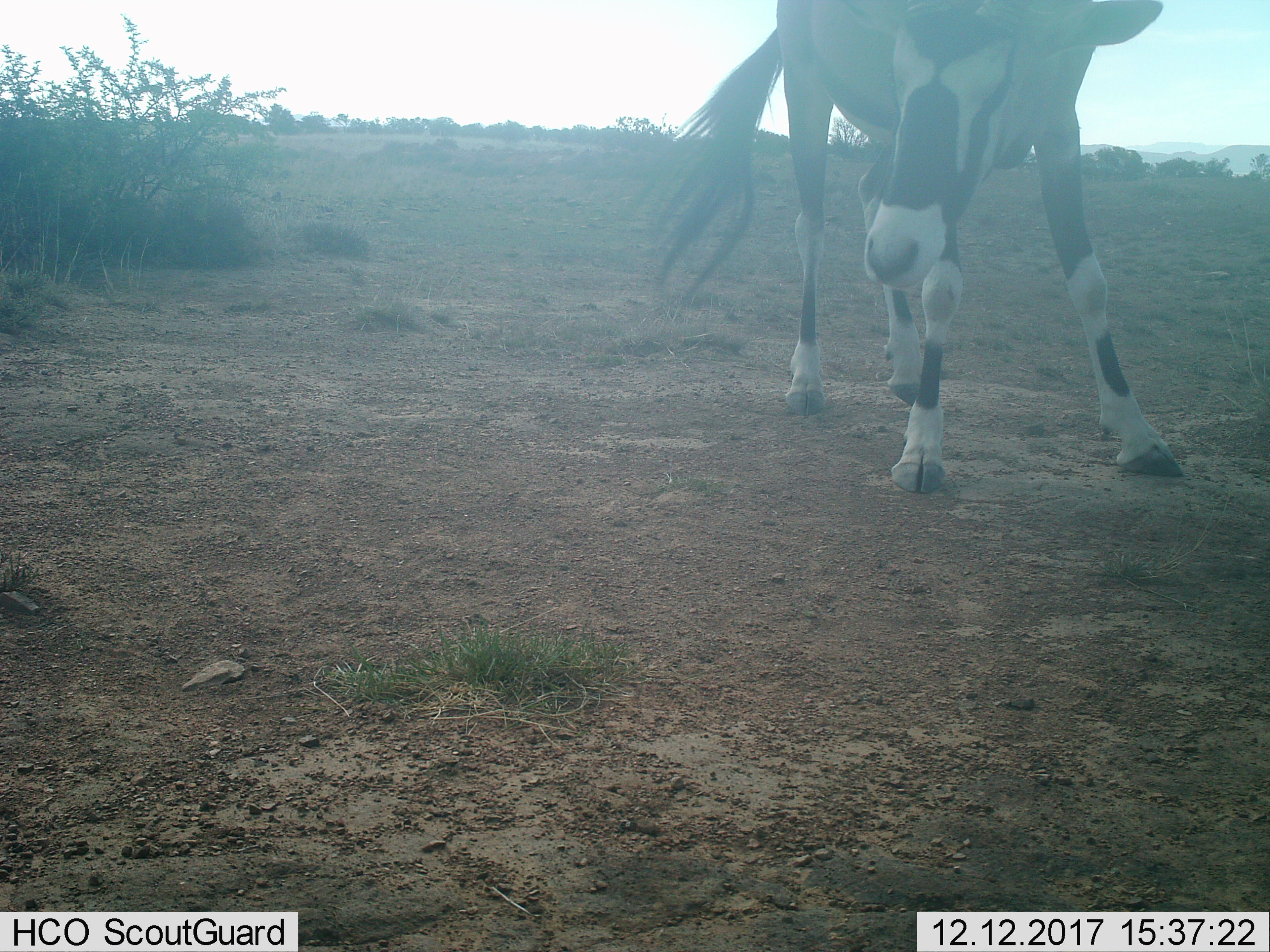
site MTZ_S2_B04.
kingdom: Animalia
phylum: Chordata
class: Mammalia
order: Artiodactyla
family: Bovidae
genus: Oryx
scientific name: Oryx gazella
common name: gemsbok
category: oryx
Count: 1.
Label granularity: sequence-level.